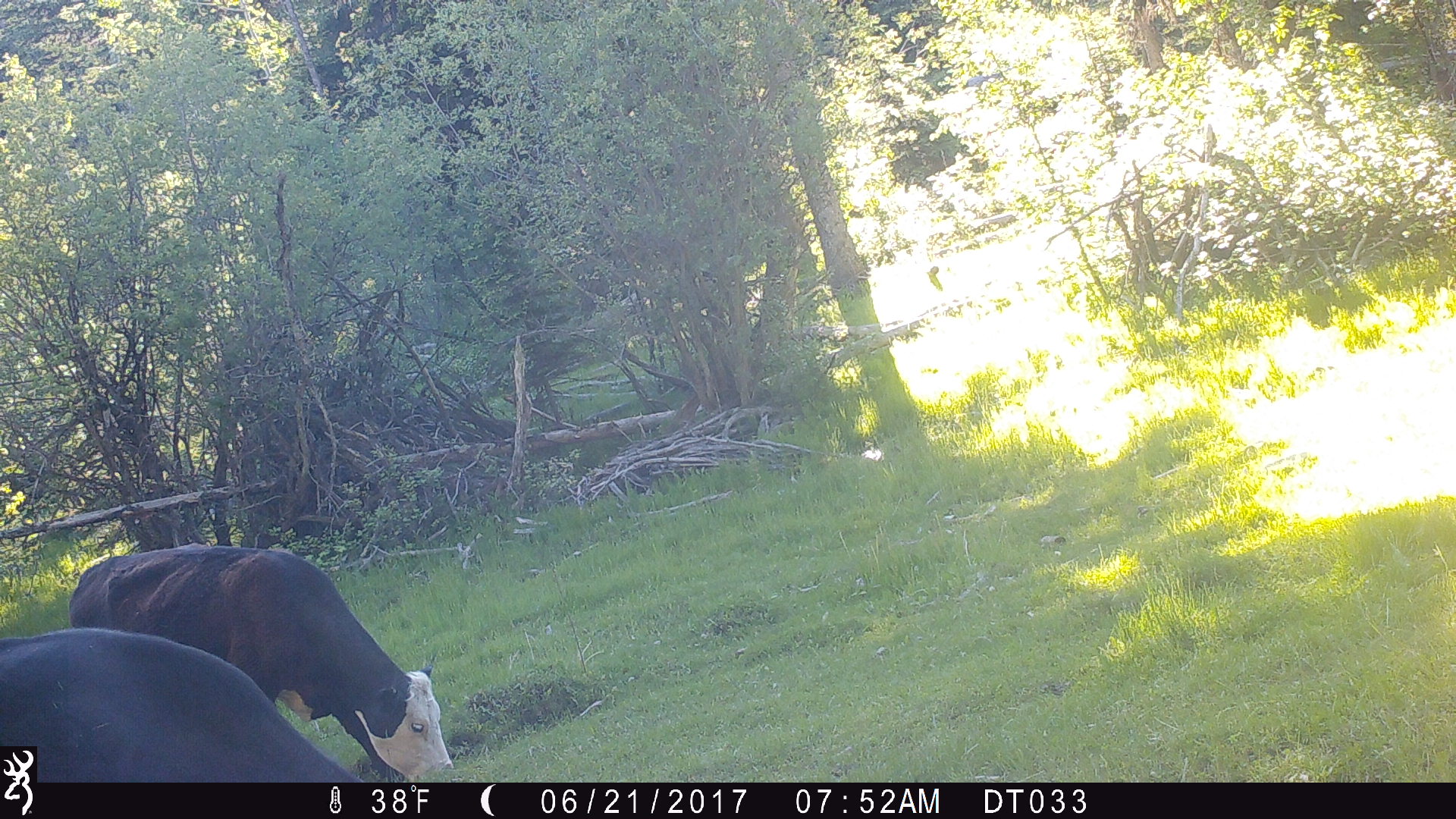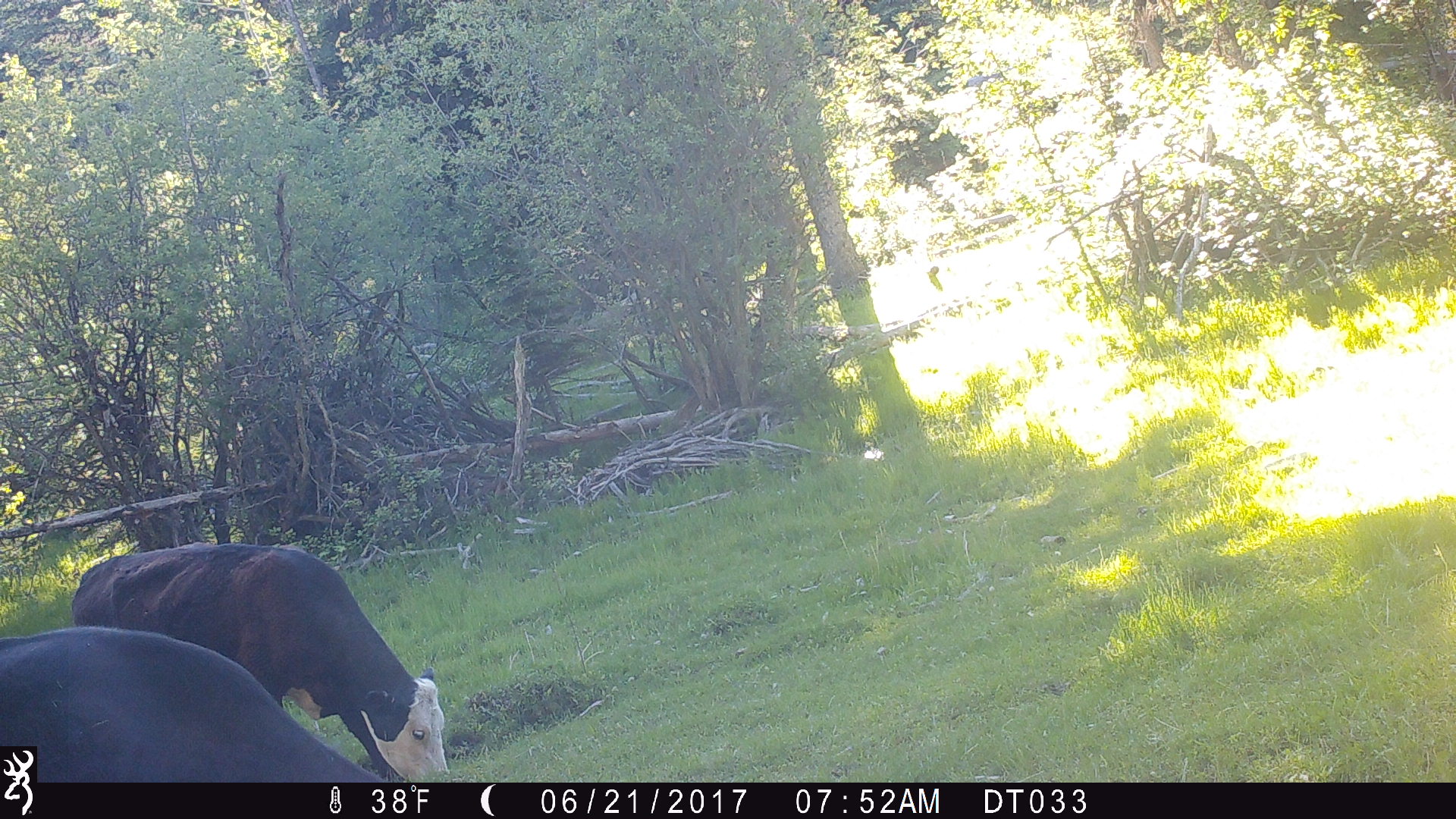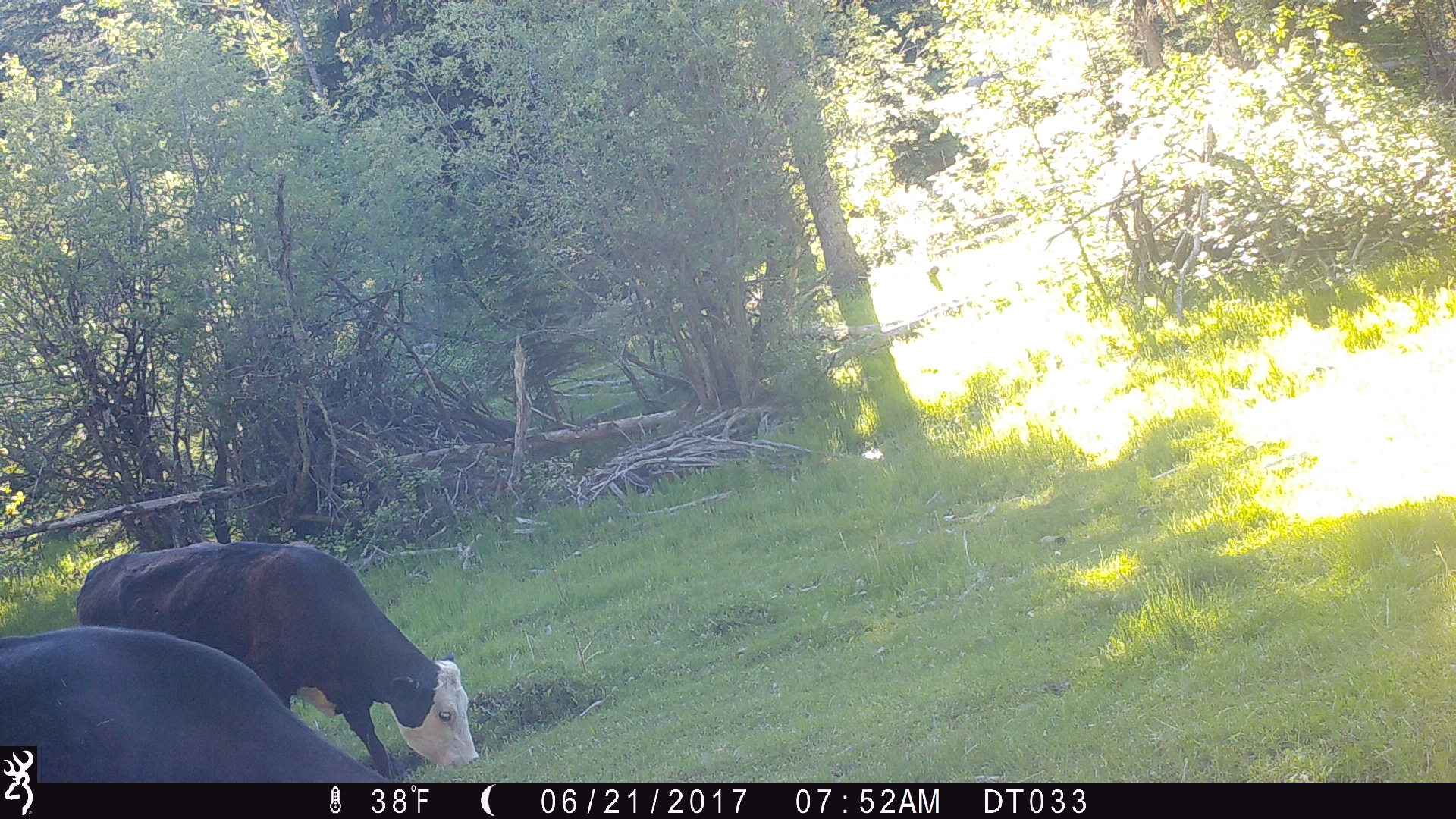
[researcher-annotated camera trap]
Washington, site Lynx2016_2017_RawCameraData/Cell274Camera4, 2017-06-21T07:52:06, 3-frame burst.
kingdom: Animalia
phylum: Chordata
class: Mammalia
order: Artiodactyla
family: Bovidae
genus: Bos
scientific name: Bos taurus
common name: domestic cattle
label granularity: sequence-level